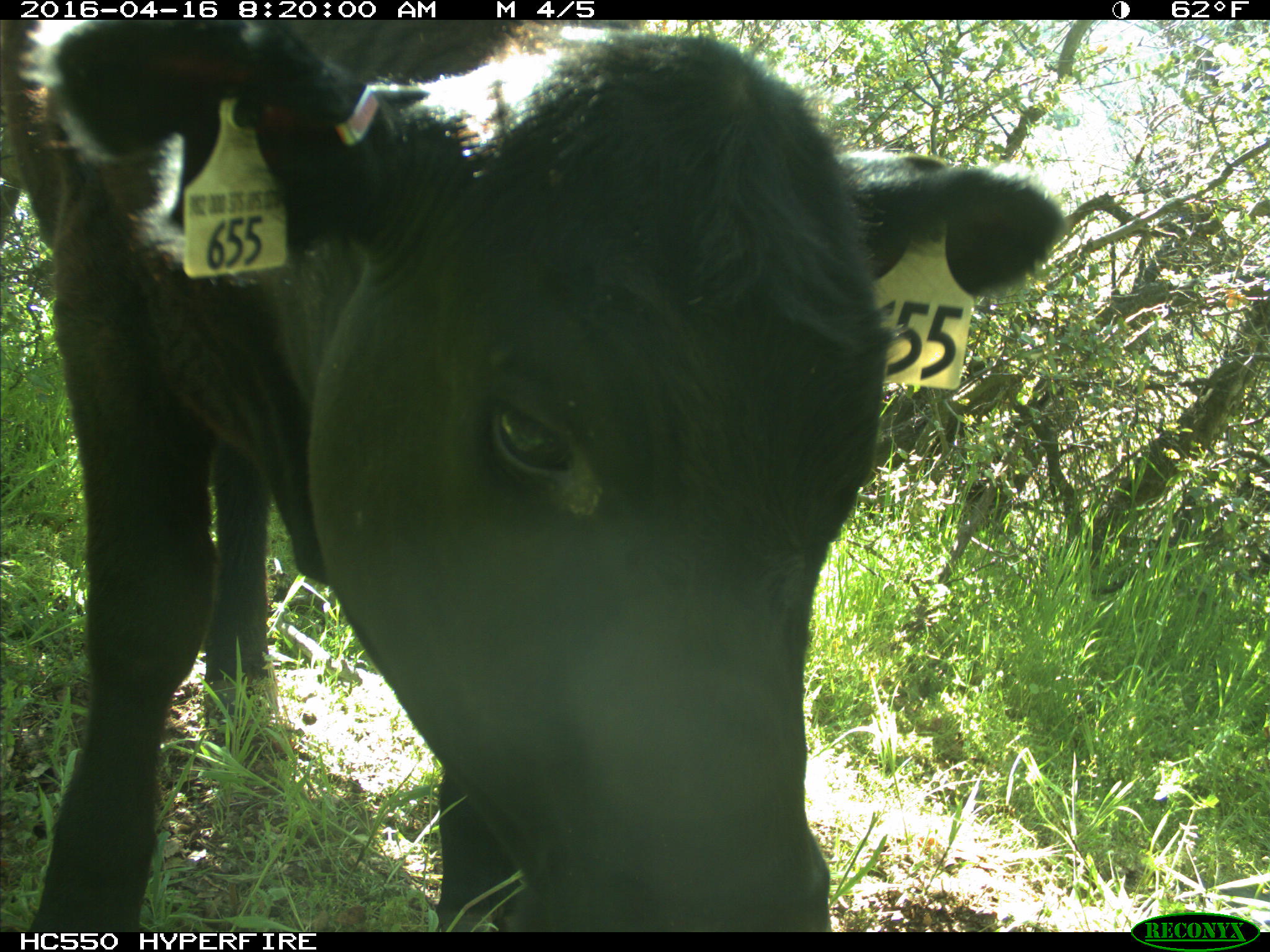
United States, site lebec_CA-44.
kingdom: Animalia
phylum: Chordata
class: Mammalia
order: Artiodactyla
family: Bovidae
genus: Bos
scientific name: Bos taurus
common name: domestic cow